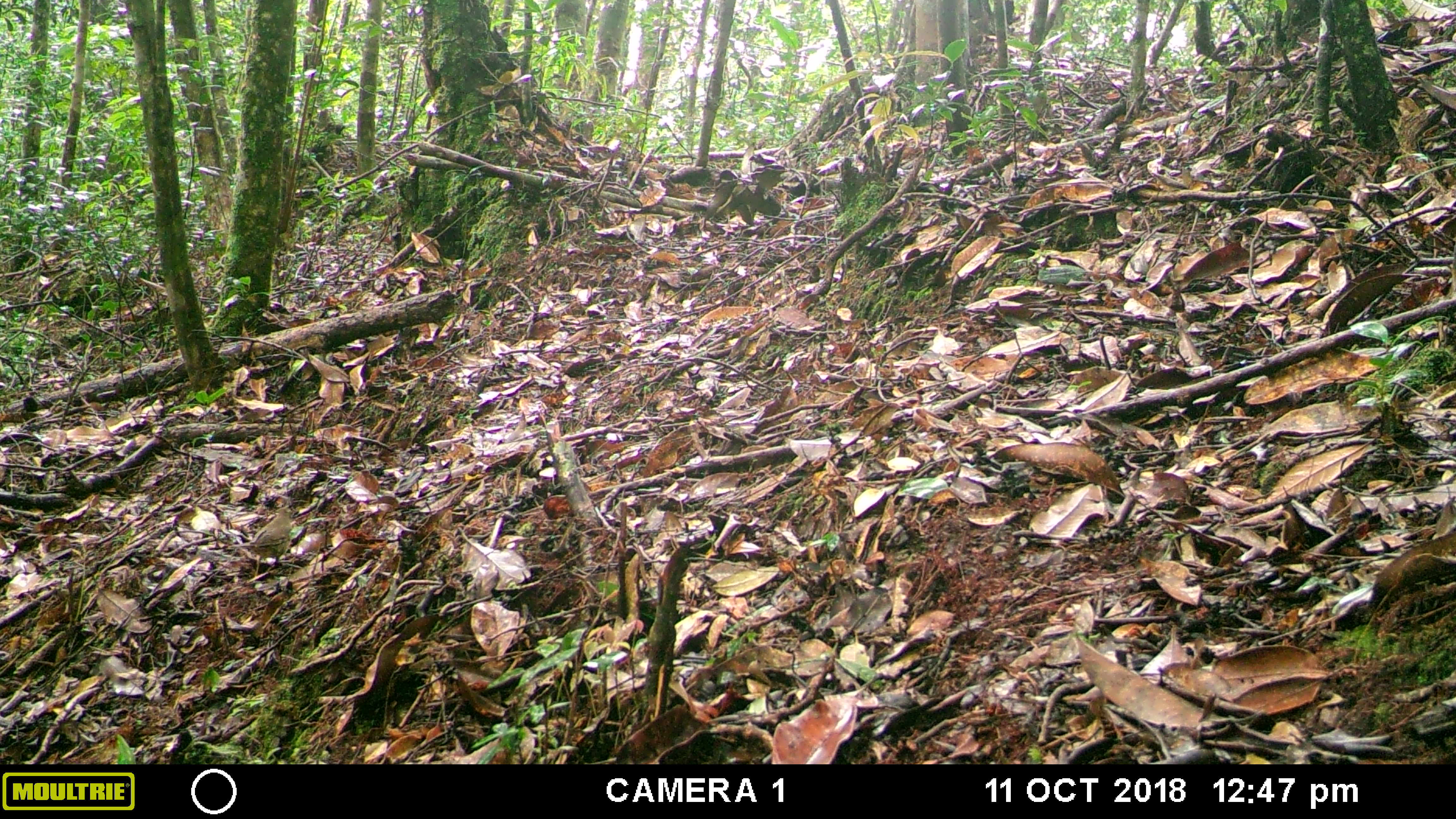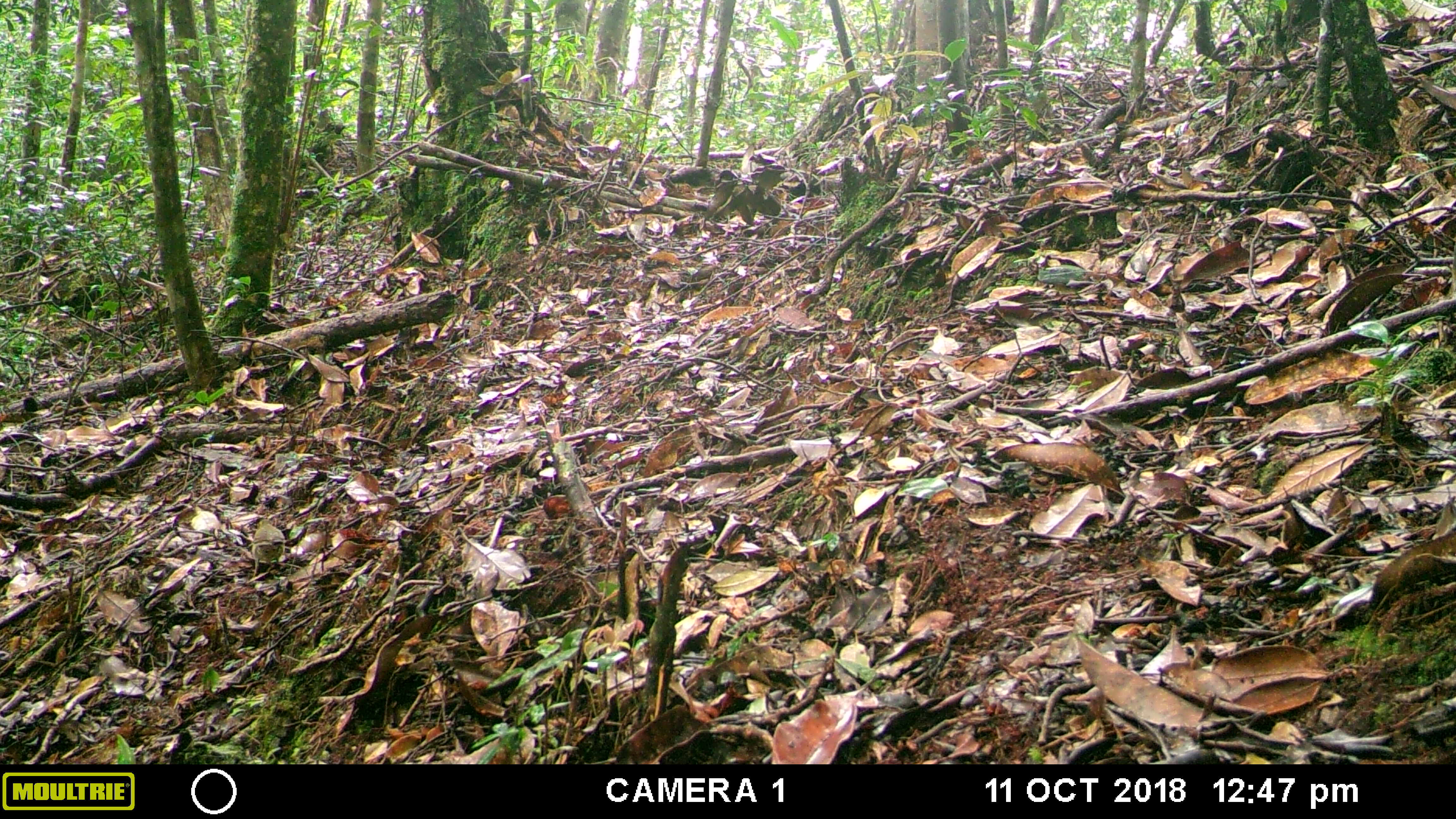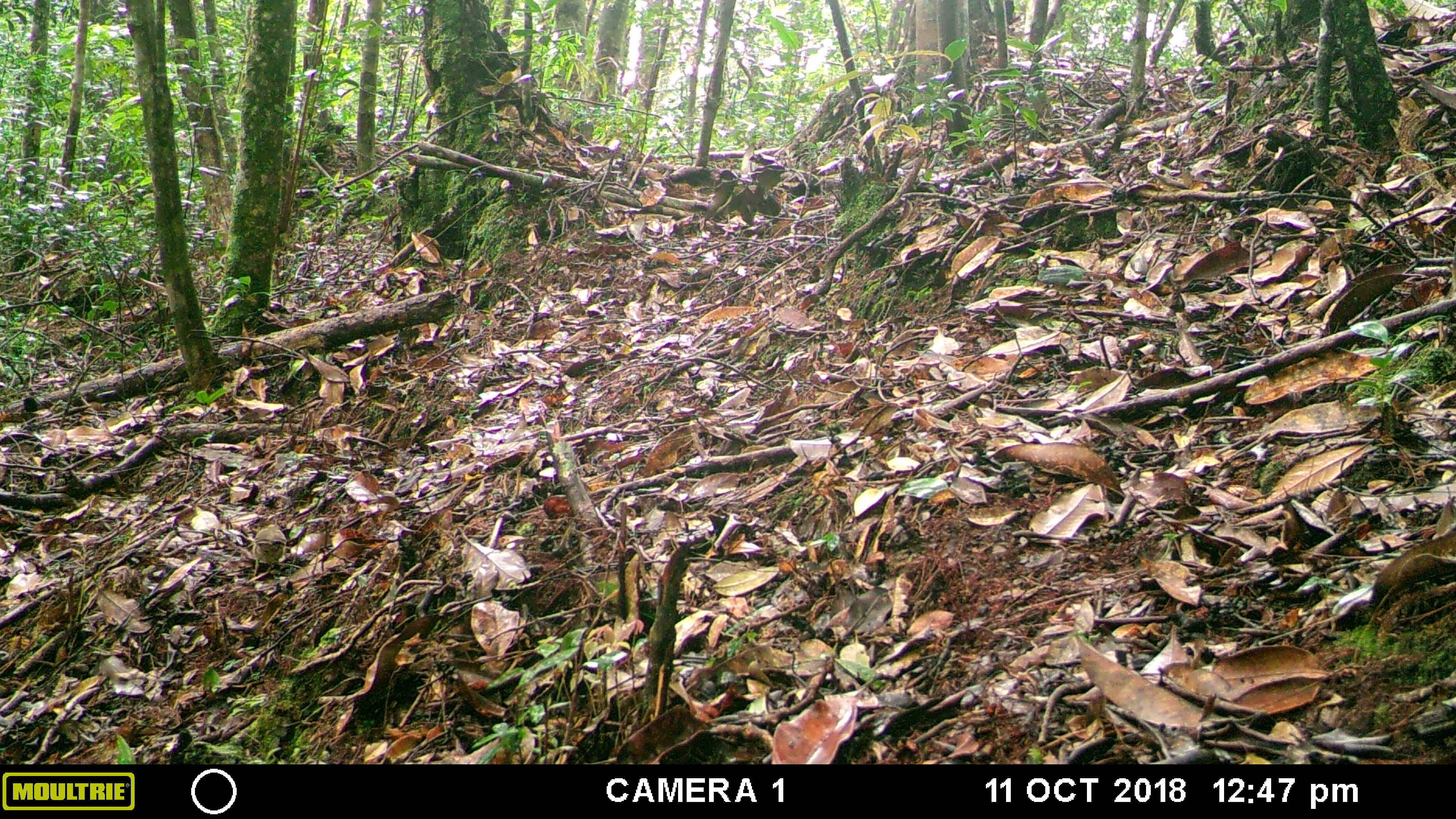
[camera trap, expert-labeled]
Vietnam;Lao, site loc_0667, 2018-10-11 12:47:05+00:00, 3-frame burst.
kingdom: Animalia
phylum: Chordata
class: Aves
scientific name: Aves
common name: bird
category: unidentified bird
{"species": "unidentified bird (bird) (Aves)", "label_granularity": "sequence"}